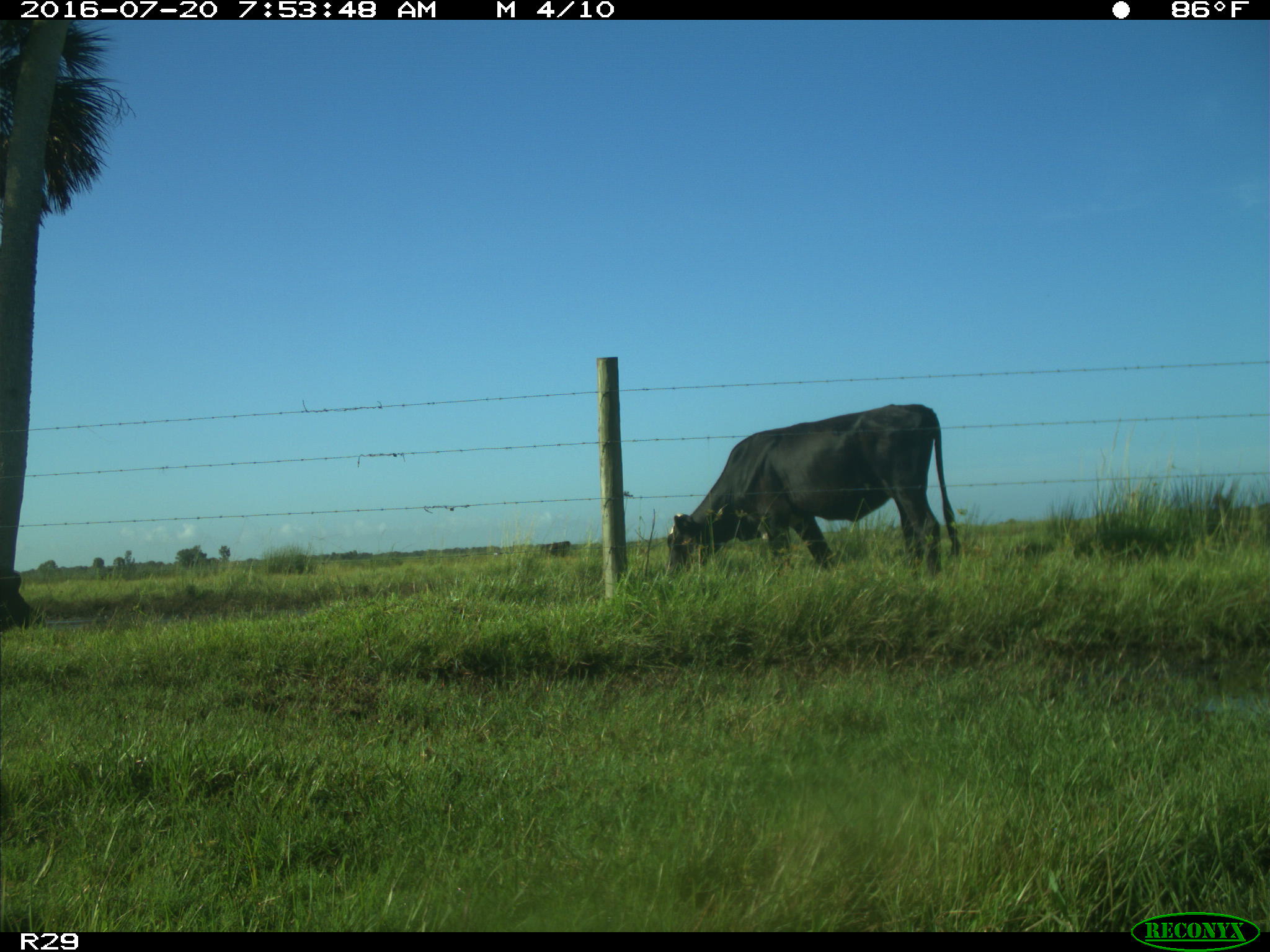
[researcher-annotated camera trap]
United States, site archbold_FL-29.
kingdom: Animalia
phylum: Chordata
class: Mammalia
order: Artiodactyla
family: Bovidae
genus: Bos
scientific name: Bos taurus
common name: domestic cow